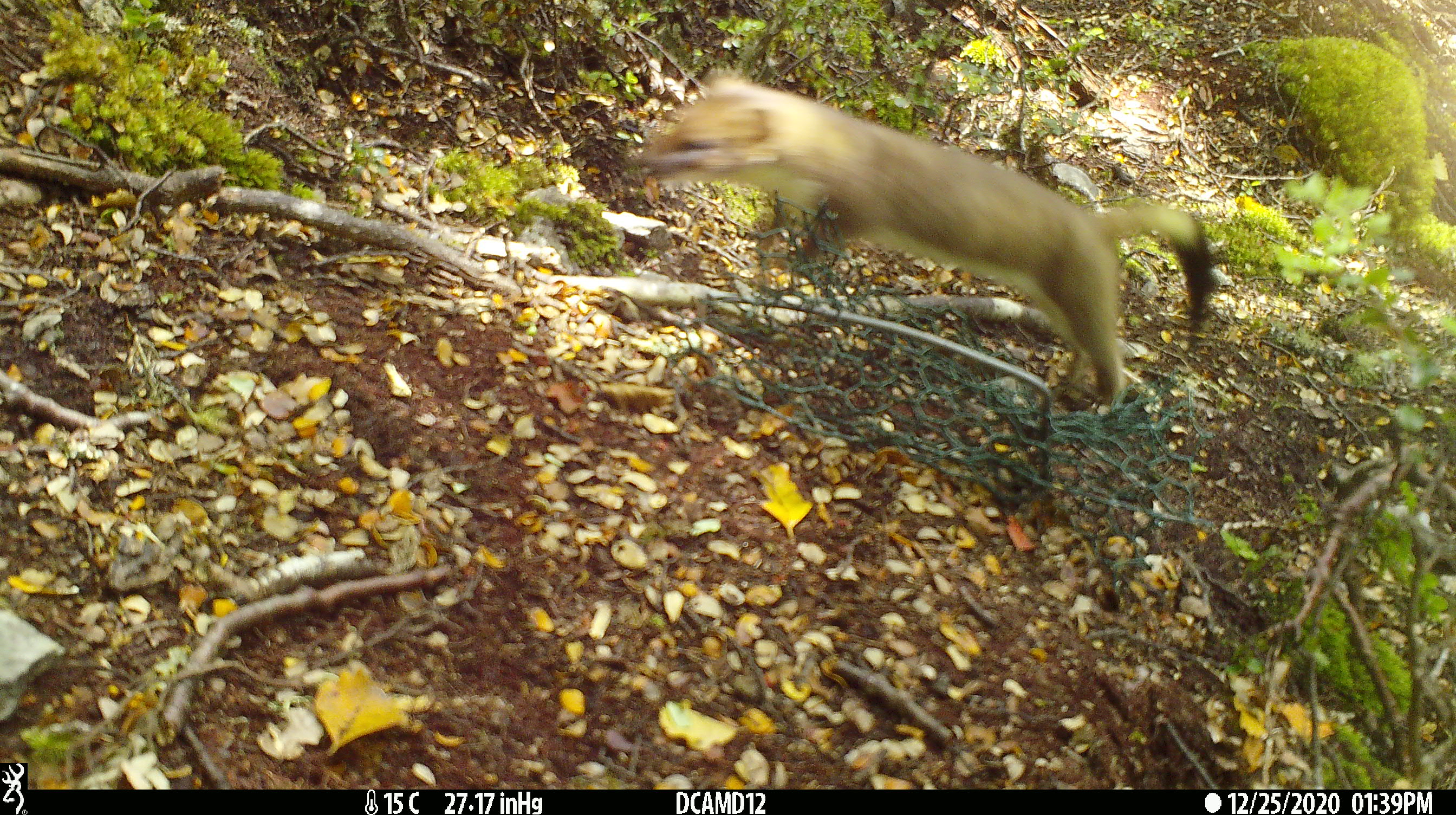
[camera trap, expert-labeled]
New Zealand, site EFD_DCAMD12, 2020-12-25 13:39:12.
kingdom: Animalia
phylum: Chordata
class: Mammalia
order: Carnivora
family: Mustelidae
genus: Mustela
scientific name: Mustela erminea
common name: stoat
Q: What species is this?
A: Stoat (Mustela erminea).